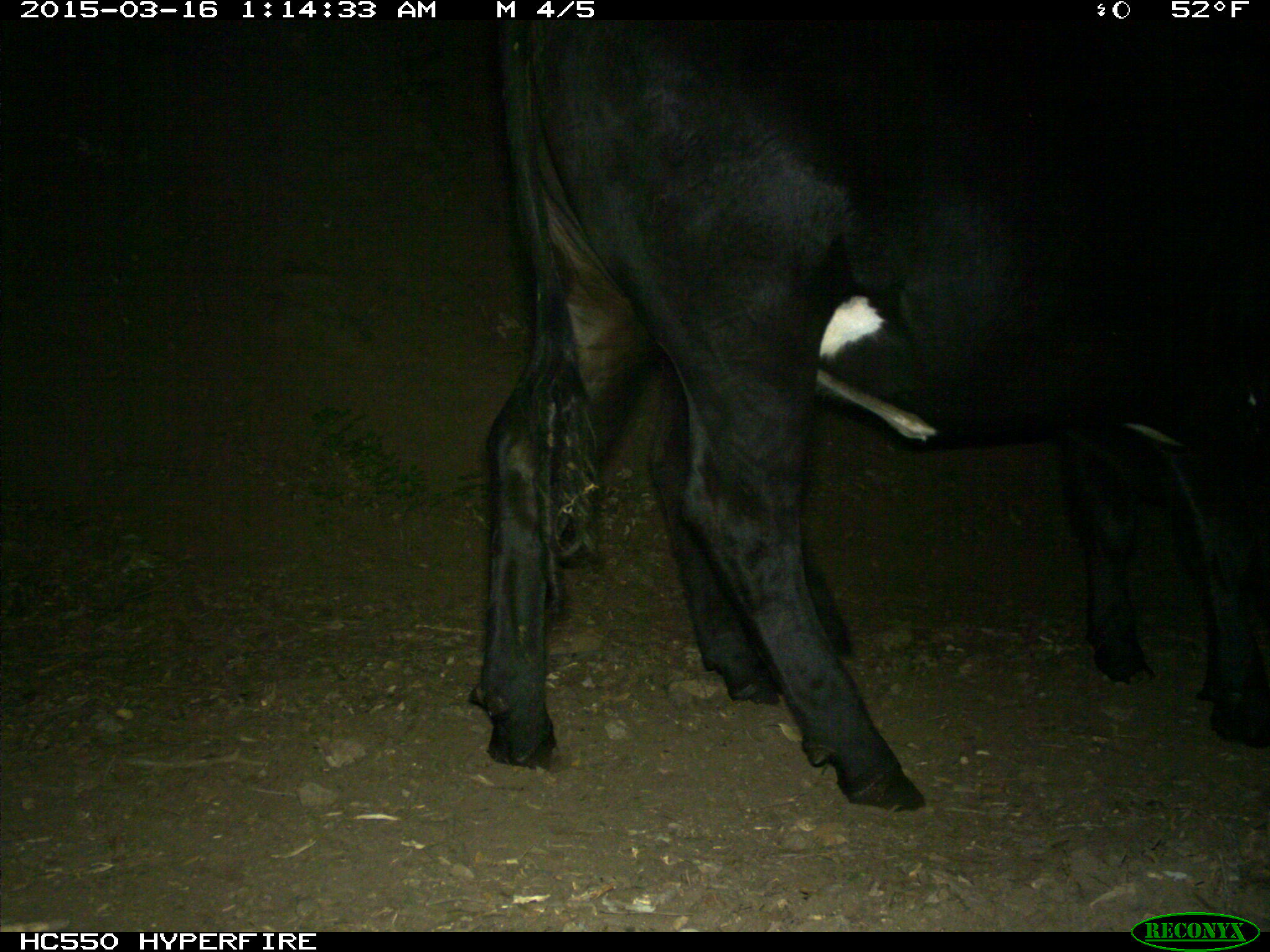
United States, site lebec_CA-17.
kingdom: Animalia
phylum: Chordata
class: Mammalia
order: Artiodactyla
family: Bovidae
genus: Bos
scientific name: Bos taurus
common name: domestic cow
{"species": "Bos taurus (domestic cow)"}